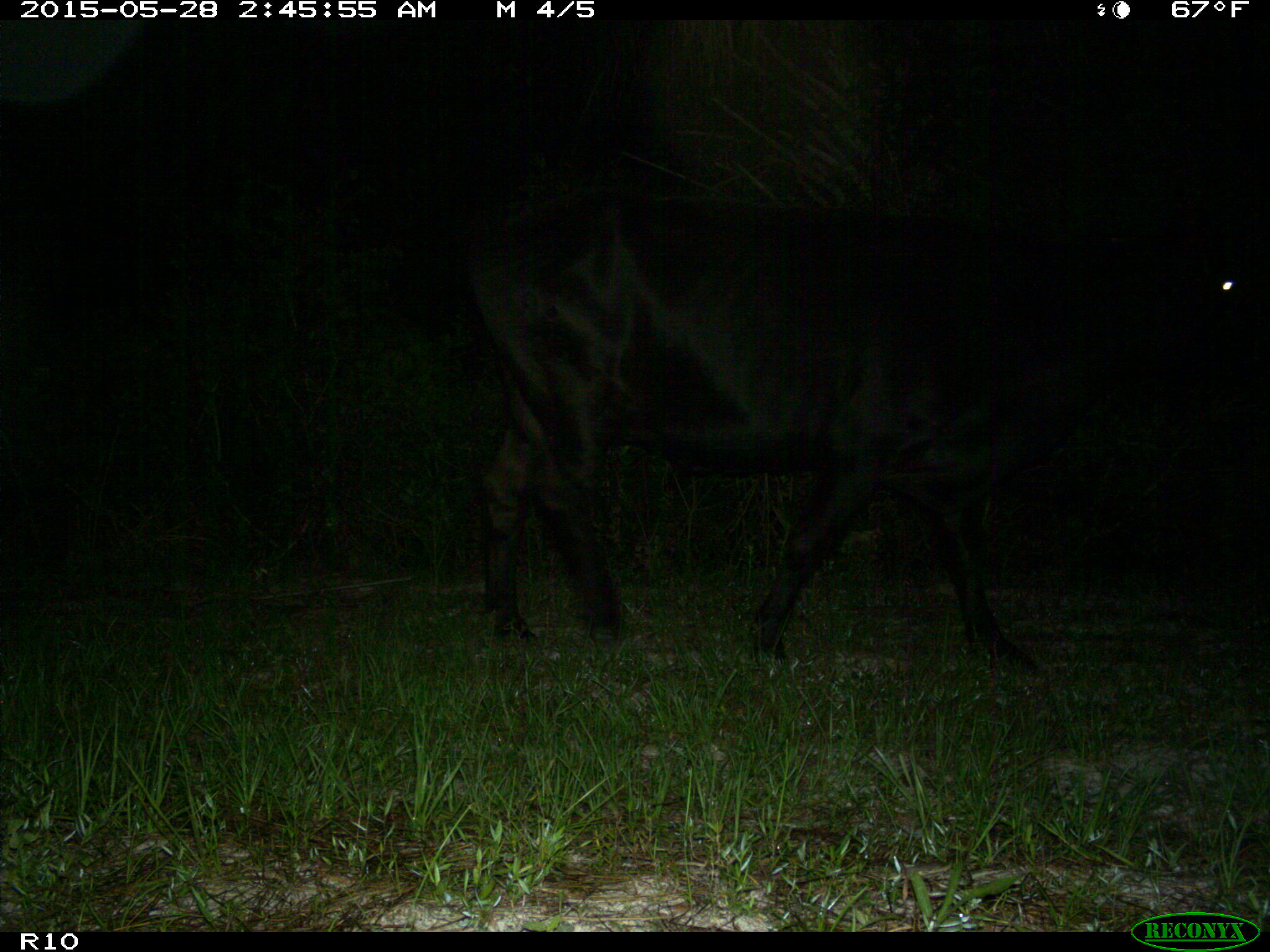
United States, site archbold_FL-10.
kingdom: Animalia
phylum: Chordata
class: Mammalia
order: Artiodactyla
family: Bovidae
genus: Bos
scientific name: Bos taurus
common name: domestic cow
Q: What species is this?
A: Bos taurus (domestic cow).